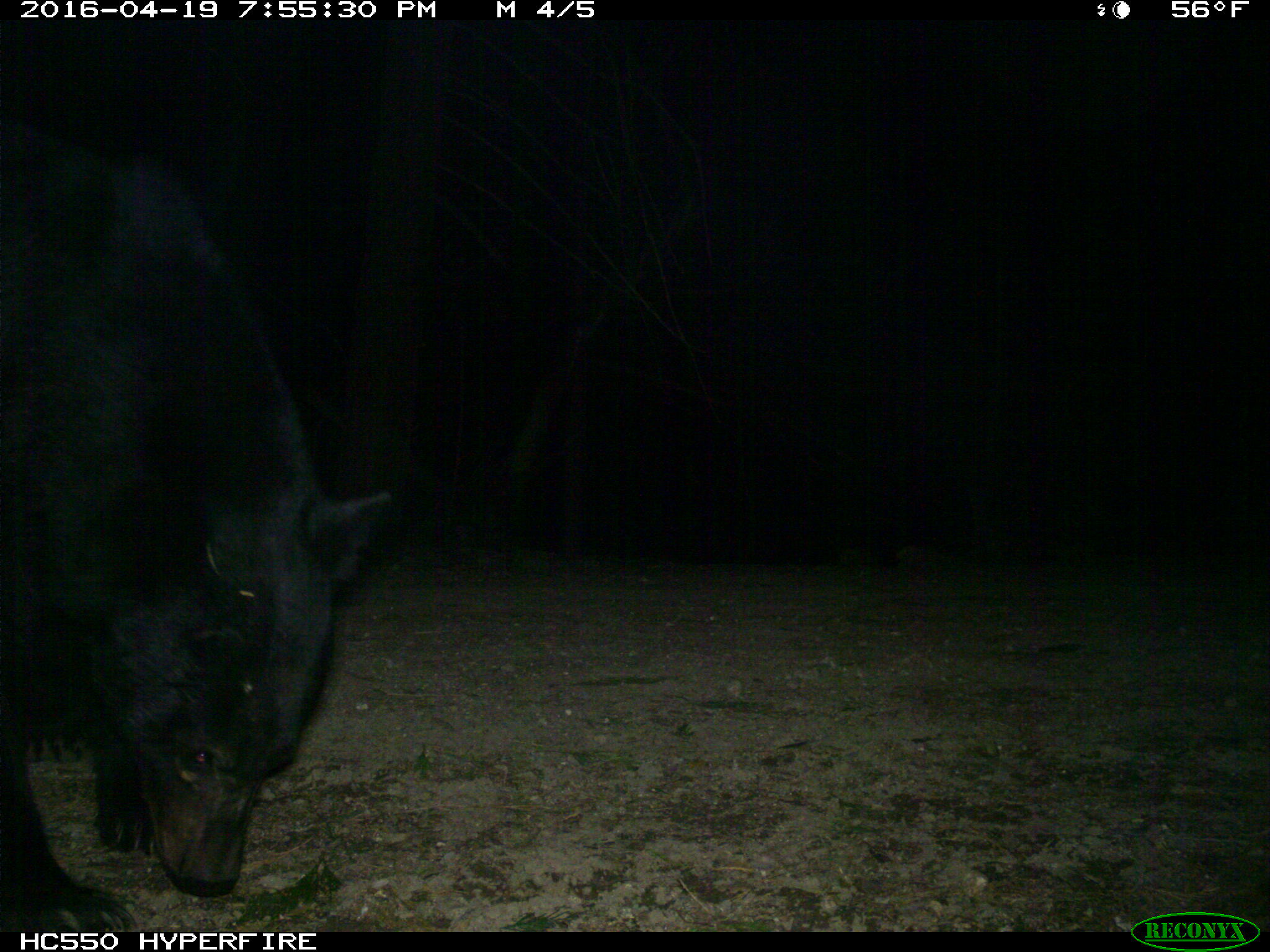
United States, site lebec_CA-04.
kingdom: Animalia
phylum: Chordata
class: Mammalia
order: Carnivora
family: Ursidae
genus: Ursus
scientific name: Ursus americanus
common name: american black bear